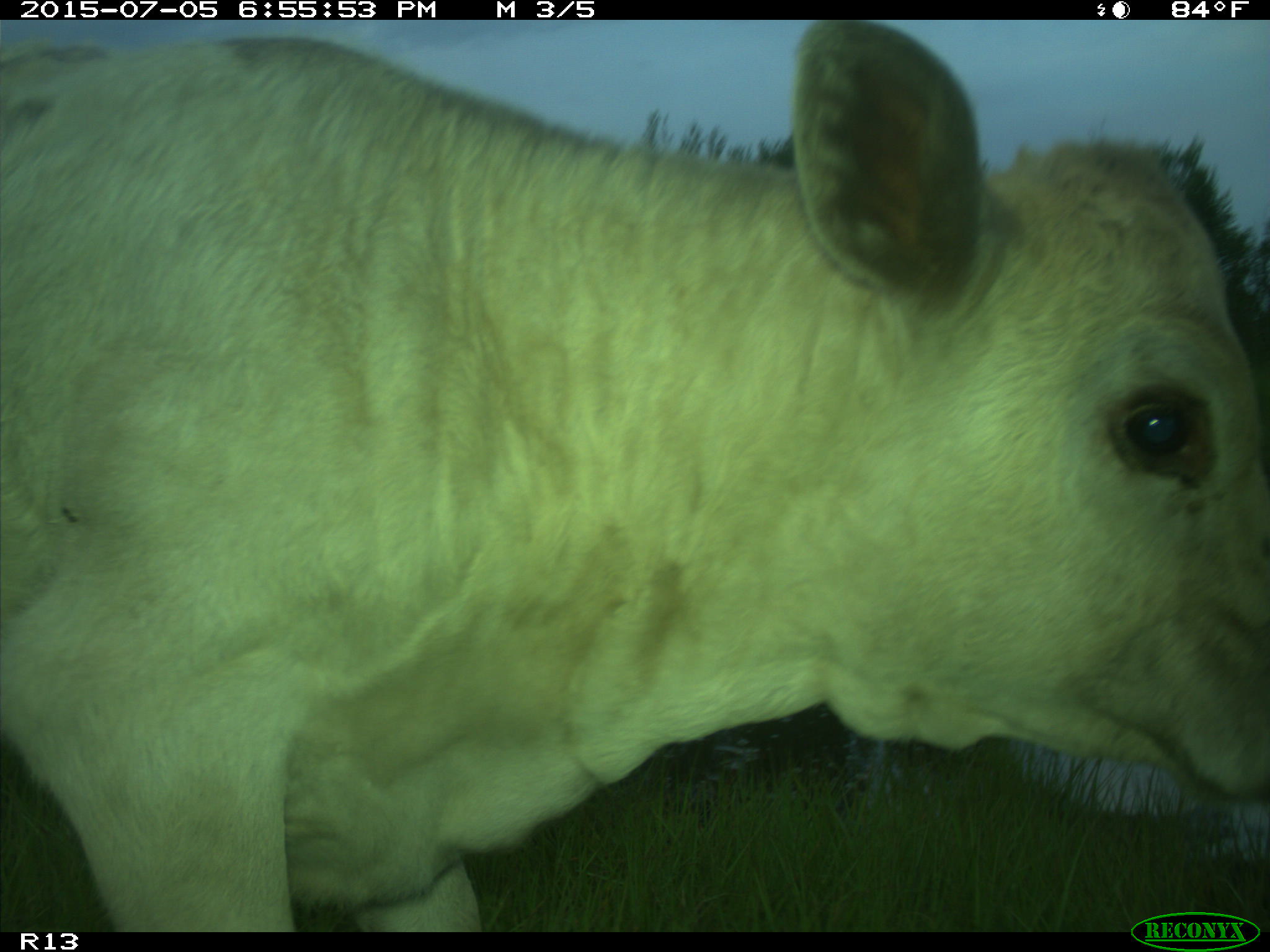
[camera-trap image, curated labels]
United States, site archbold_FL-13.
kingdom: Animalia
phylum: Chordata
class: Mammalia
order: Artiodactyla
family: Bovidae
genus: Bos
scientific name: Bos taurus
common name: domestic cow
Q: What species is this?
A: Bos taurus (domestic cow).